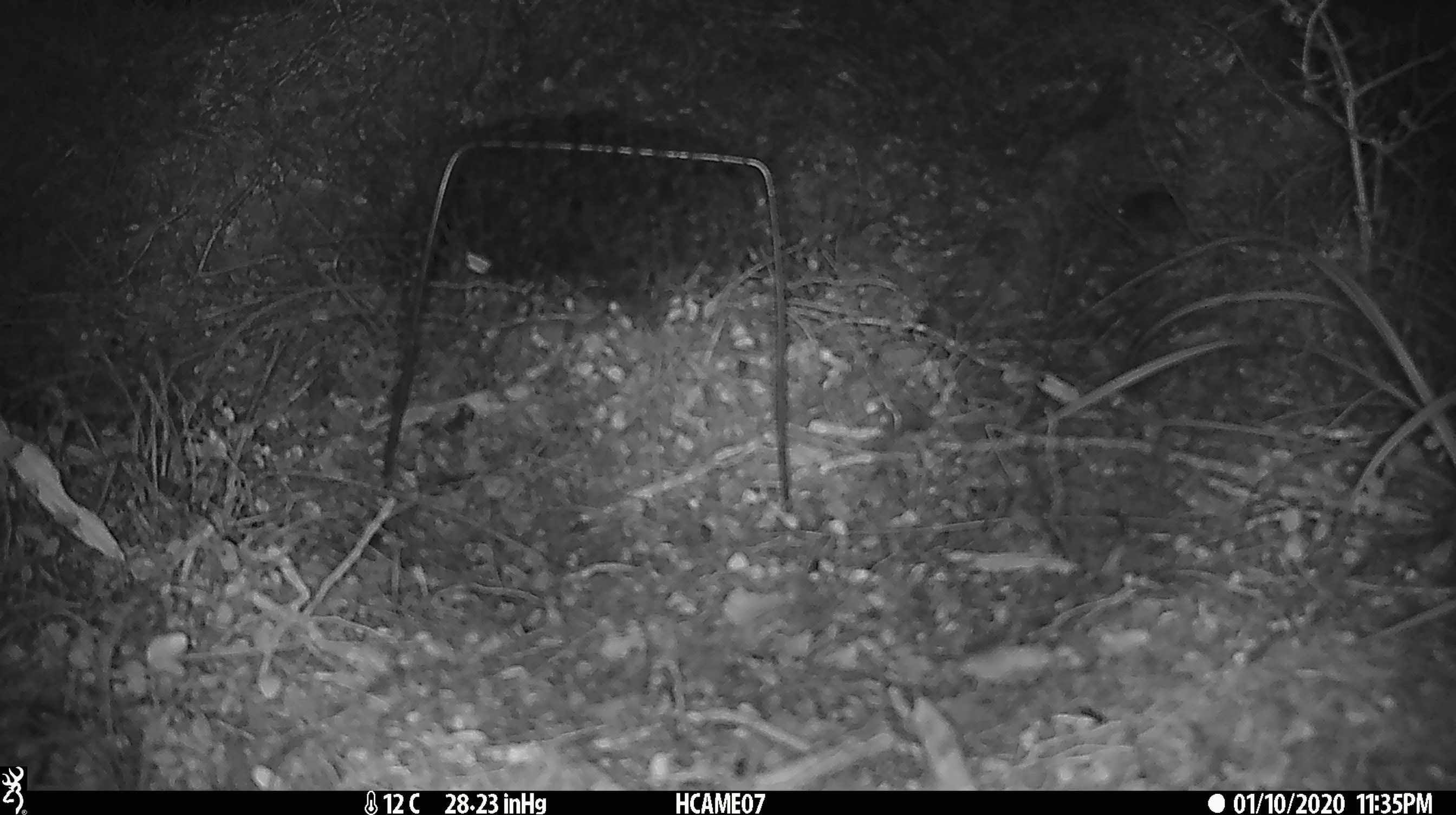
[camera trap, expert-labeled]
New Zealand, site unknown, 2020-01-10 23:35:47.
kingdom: Animalia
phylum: Chordata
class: Mammalia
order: Rodentia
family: Muridae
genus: Mus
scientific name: Mus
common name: mouse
Mouse (Mus).